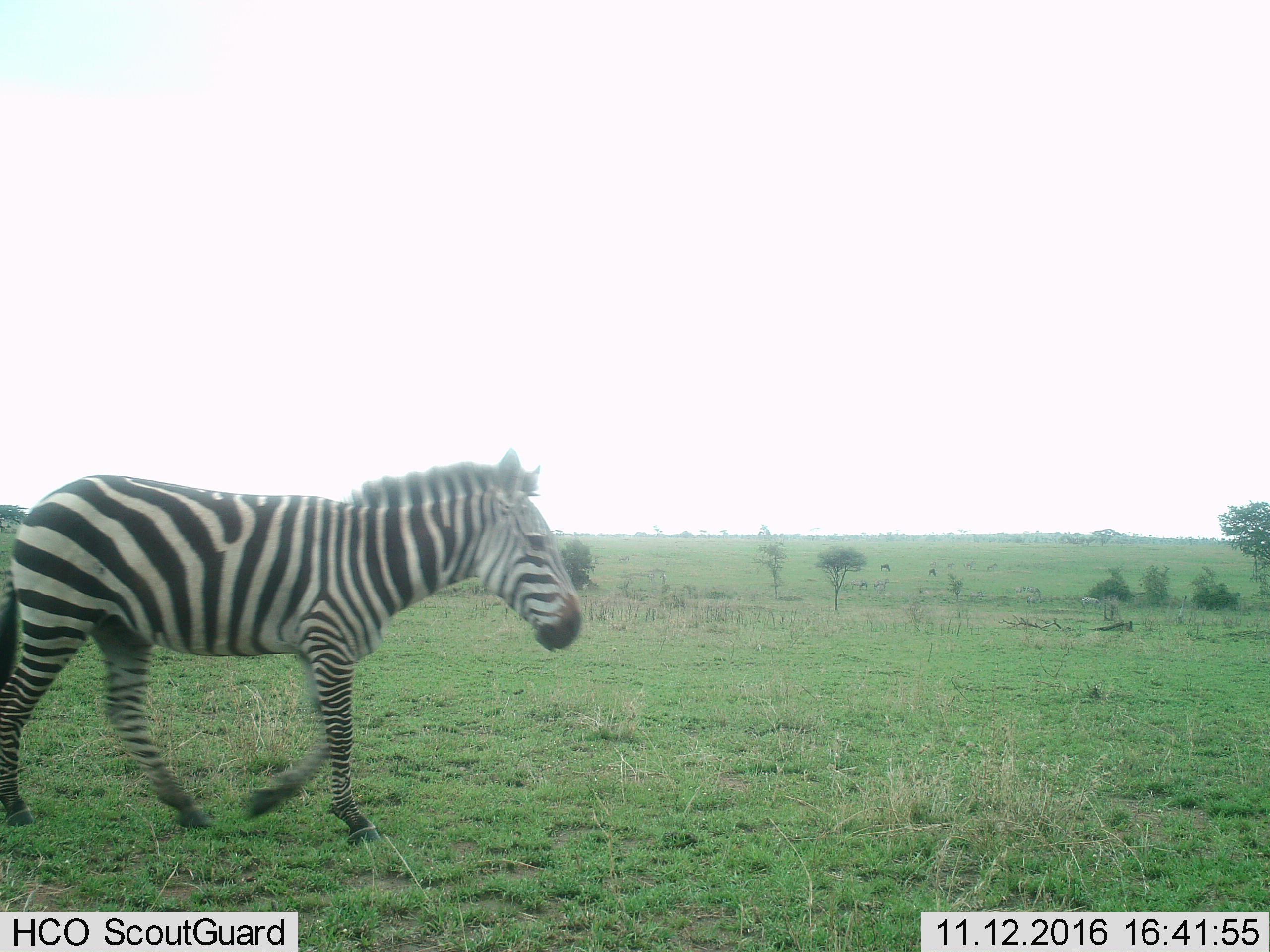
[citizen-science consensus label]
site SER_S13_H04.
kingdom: Animalia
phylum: Chordata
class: Mammalia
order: Perissodactyla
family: Equidae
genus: Equus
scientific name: Equus quagga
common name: plains zebra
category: zebraplains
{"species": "zebraplains (plains zebra) (Equus quagga)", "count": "1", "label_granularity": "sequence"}